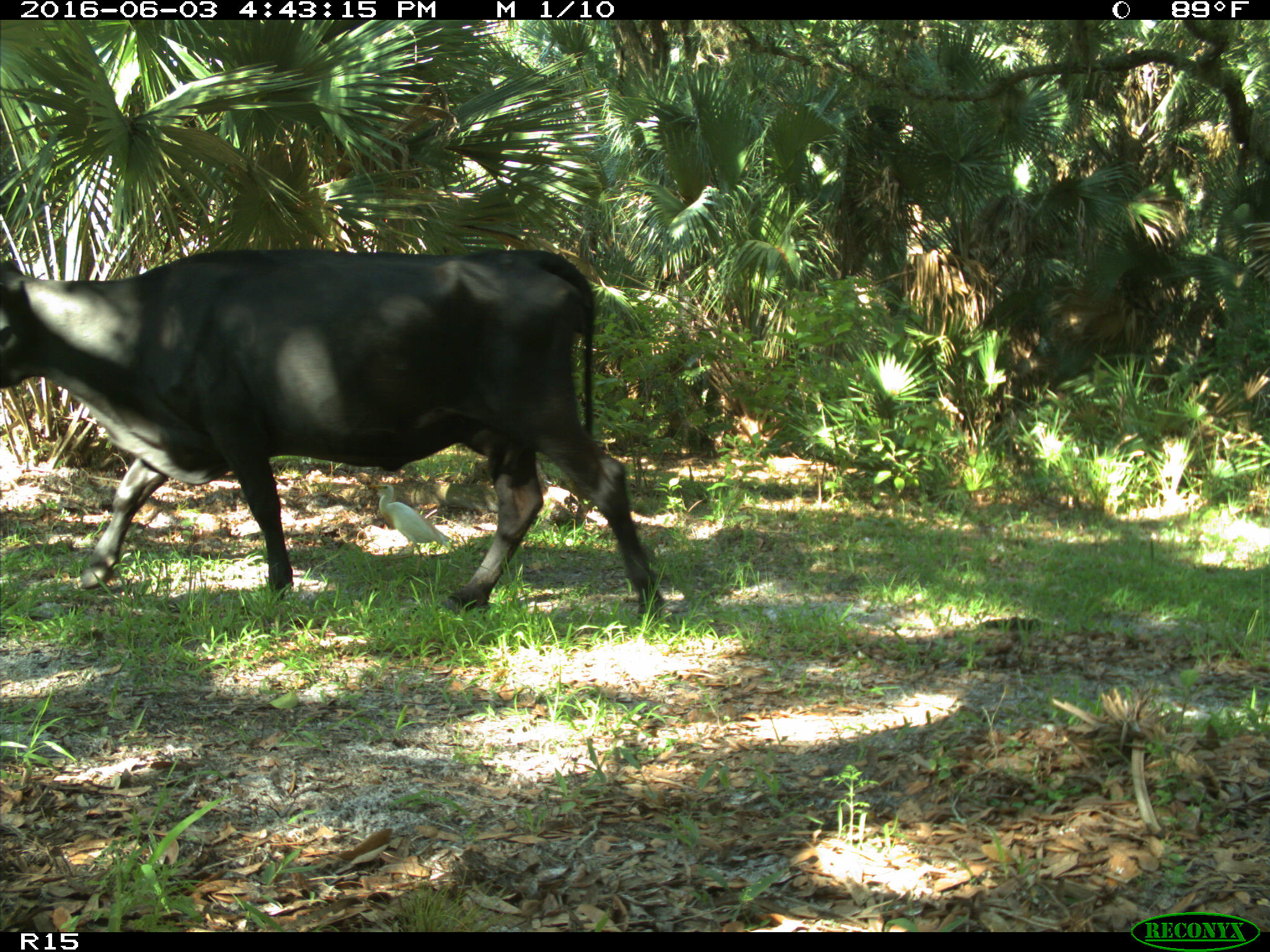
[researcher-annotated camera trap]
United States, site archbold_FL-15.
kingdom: Animalia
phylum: Chordata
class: Mammalia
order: Artiodactyla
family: Bovidae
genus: Bos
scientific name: Bos taurus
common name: domestic cow